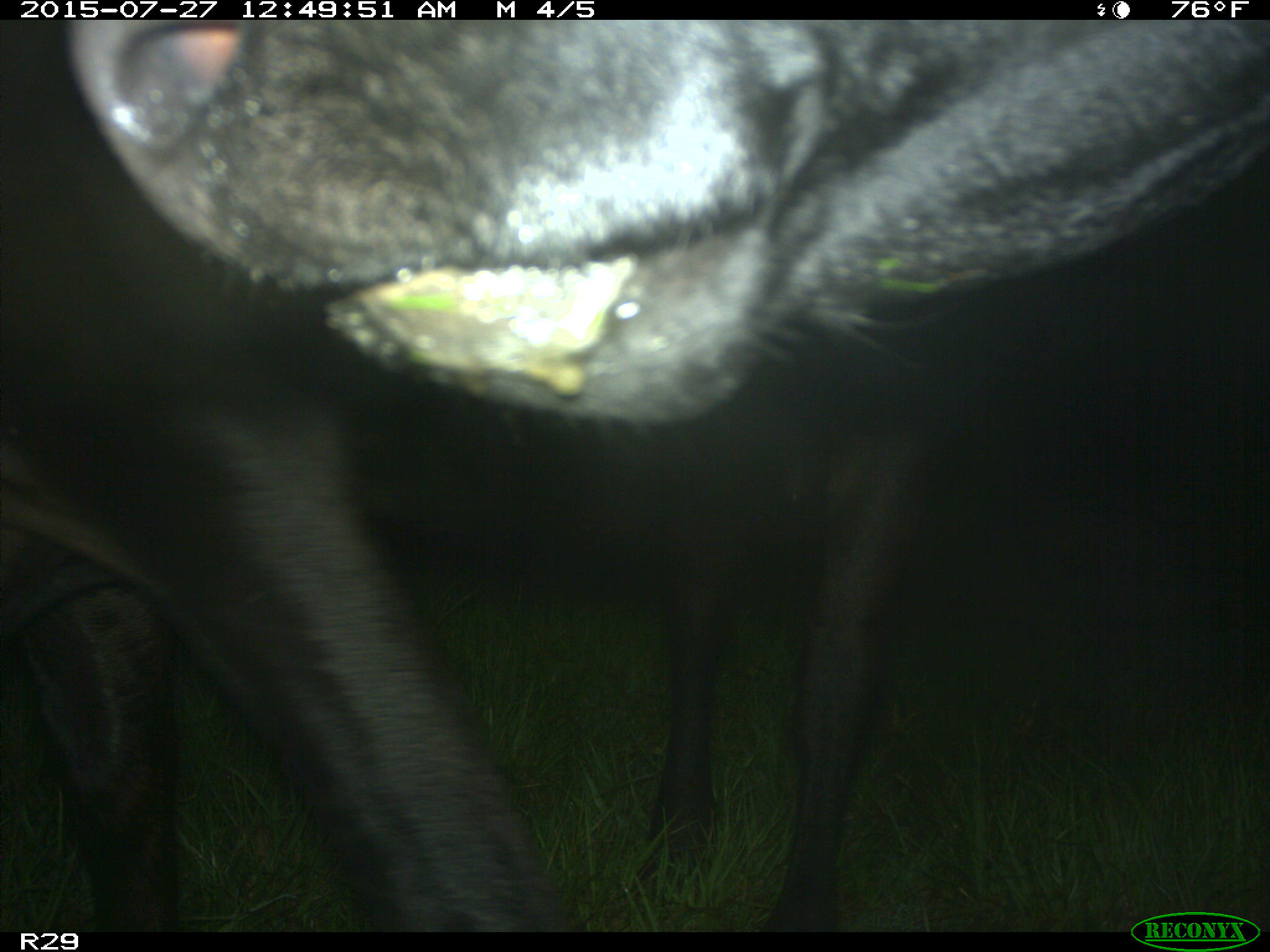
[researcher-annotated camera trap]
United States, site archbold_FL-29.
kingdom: Animalia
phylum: Chordata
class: Mammalia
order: Artiodactyla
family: Bovidae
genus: Bos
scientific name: Bos taurus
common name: domestic cow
Bos taurus (domestic cow).